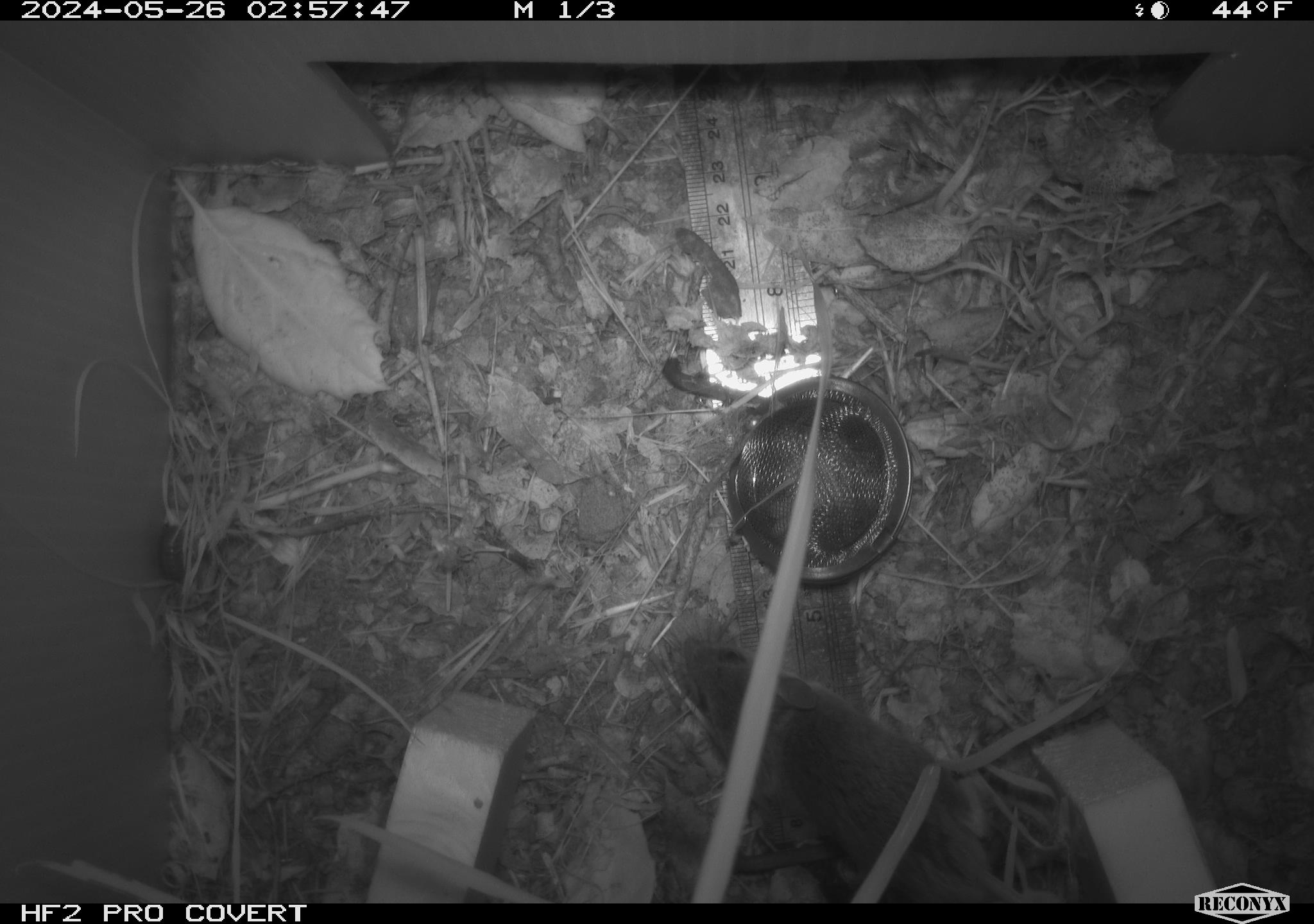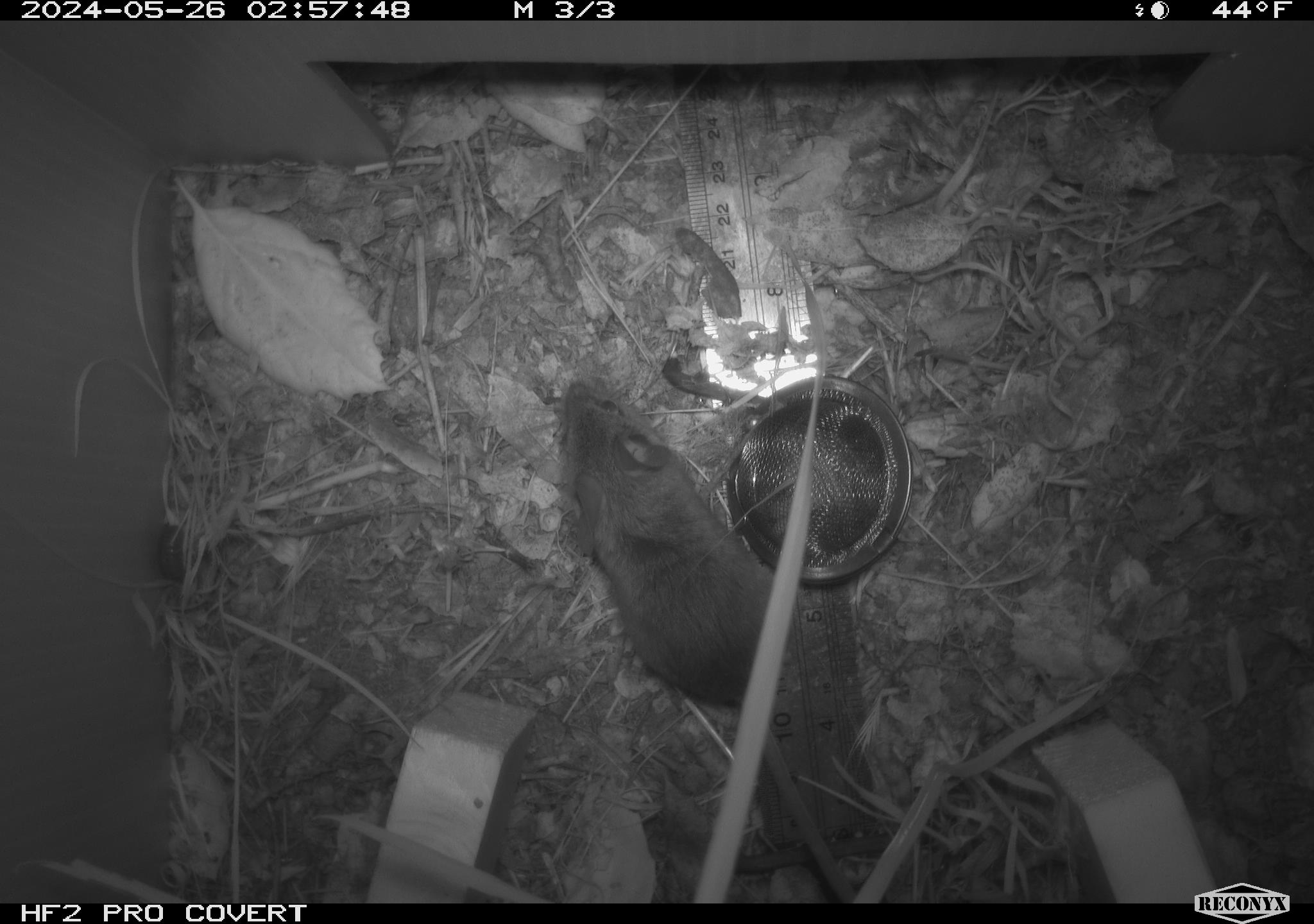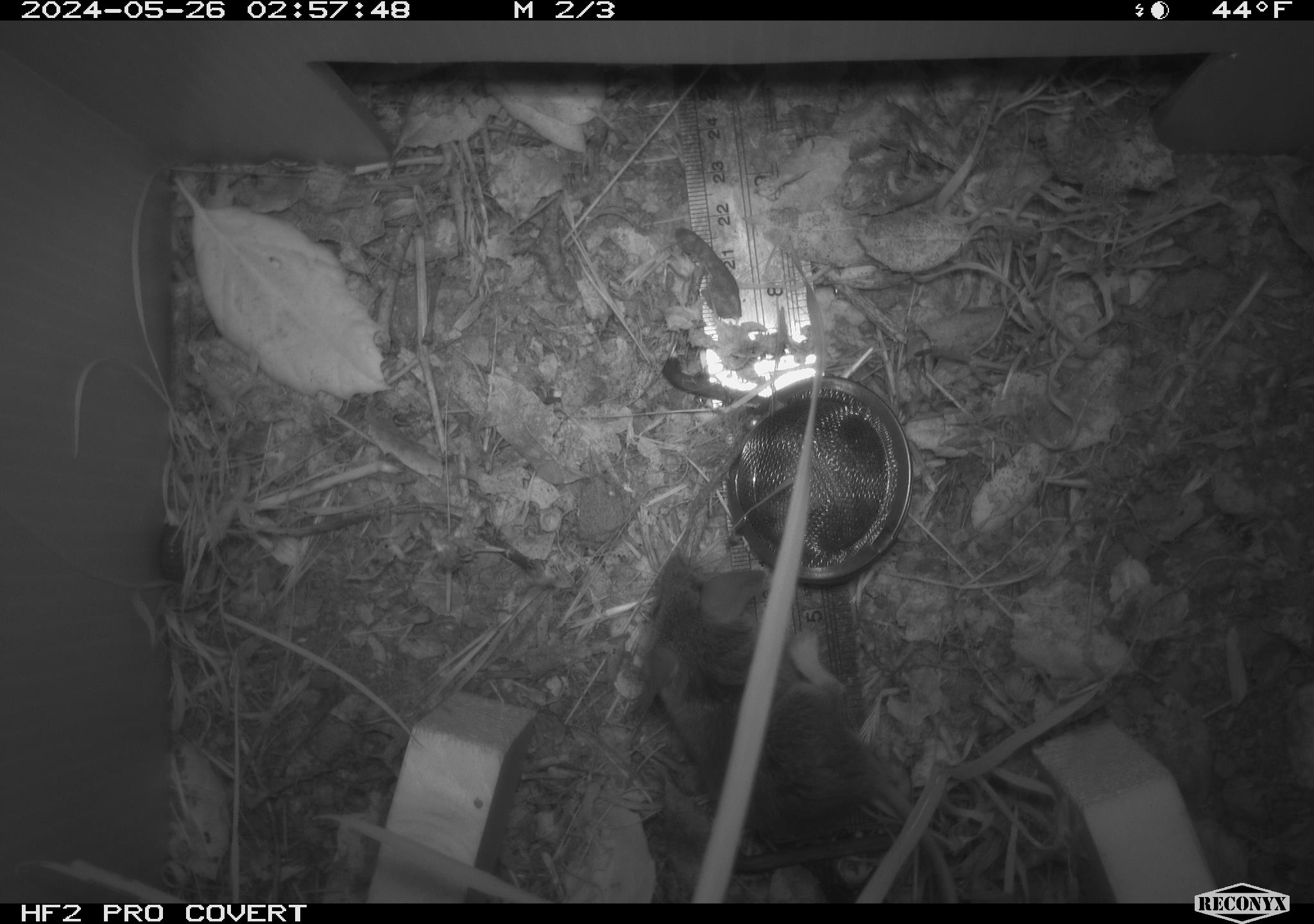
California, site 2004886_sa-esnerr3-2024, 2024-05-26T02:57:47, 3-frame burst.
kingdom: Animalia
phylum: Chordata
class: Mammalia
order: Rodentia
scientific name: Rodentia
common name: rodent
Rodent (Rodentia).